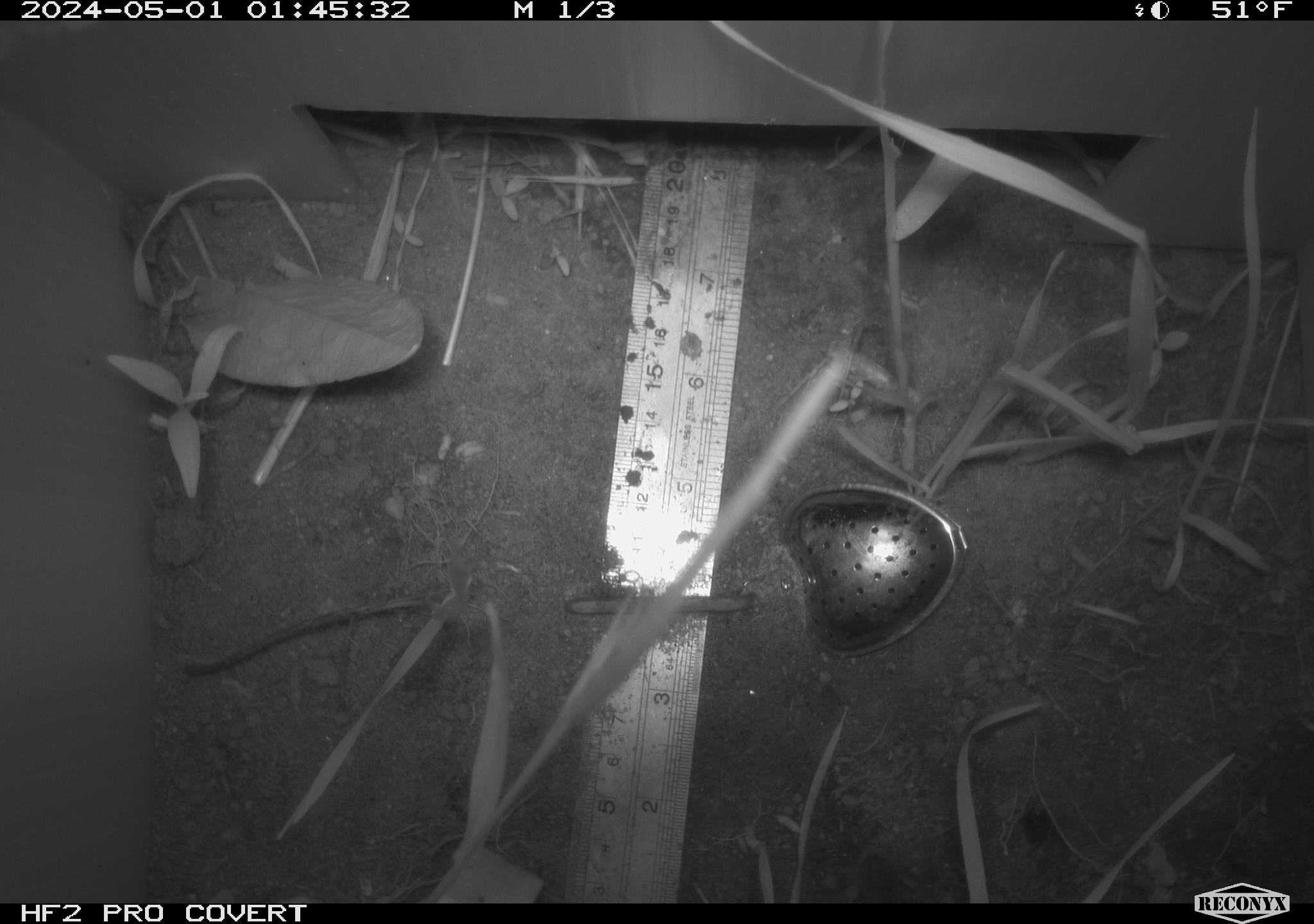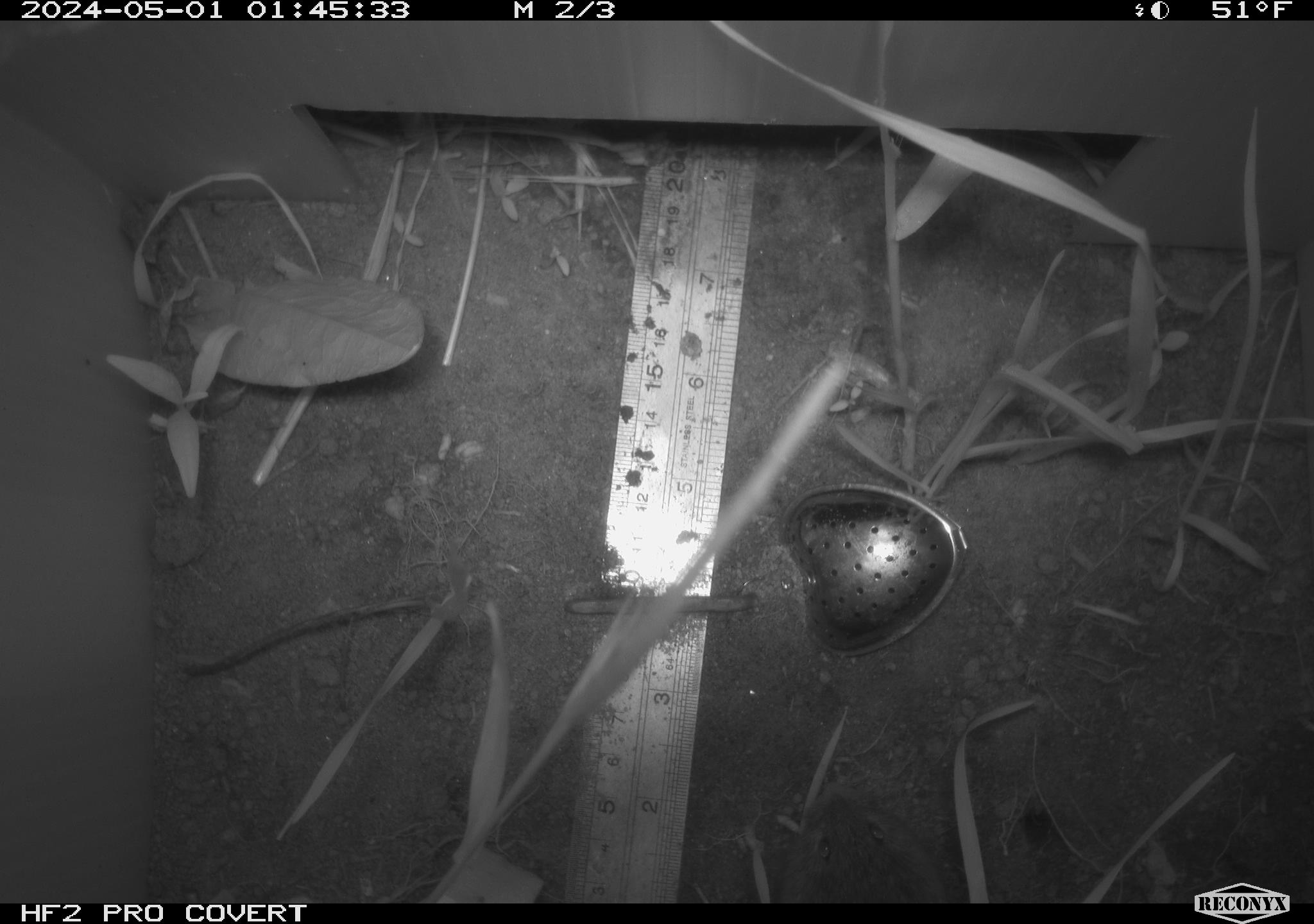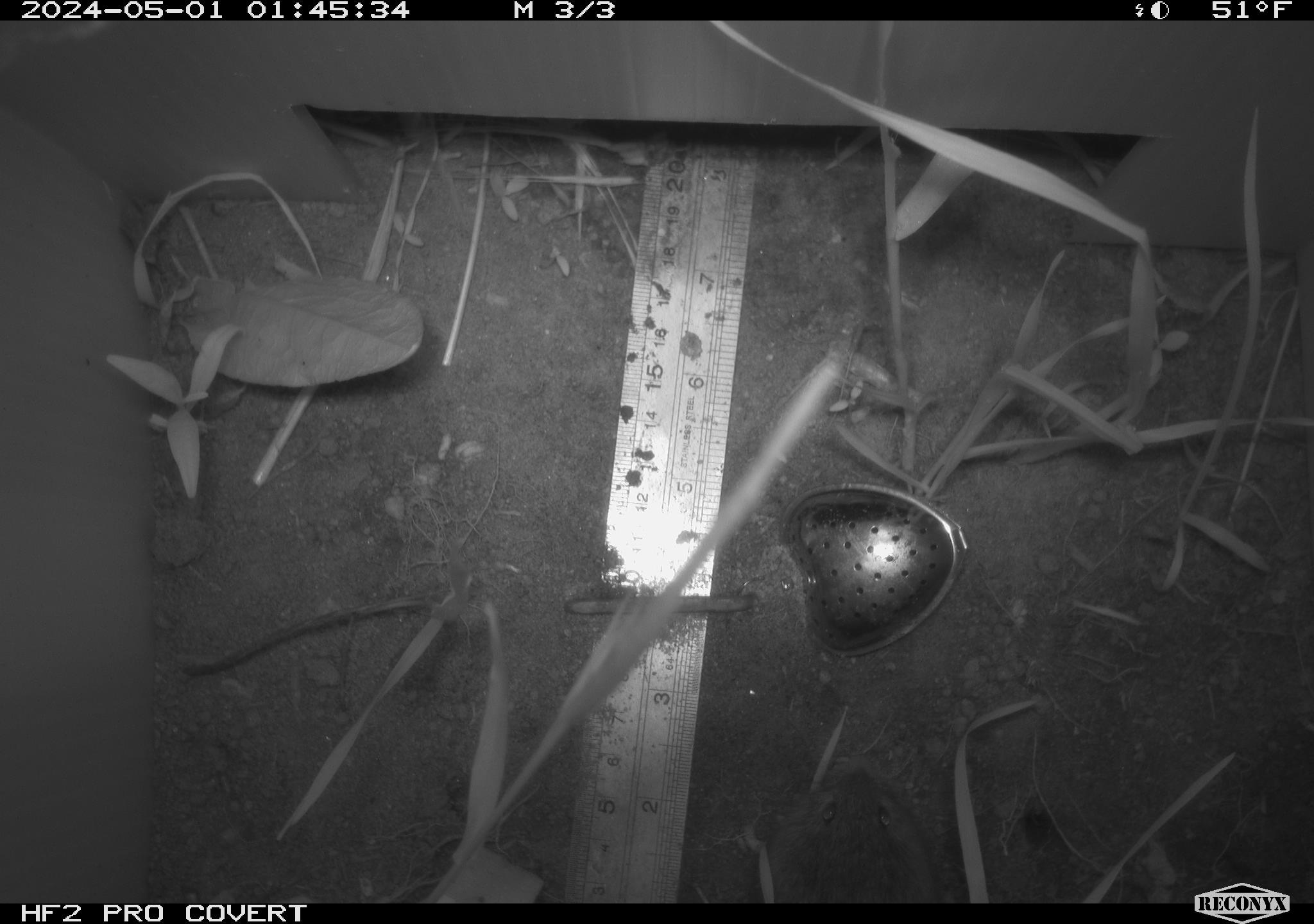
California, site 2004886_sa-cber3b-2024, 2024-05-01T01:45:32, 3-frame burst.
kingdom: Animalia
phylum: Chordata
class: Mammalia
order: Rodentia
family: Cricetidae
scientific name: Arvicolinae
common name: voles, lemmings, and muskrats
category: arvicolinae subfamily